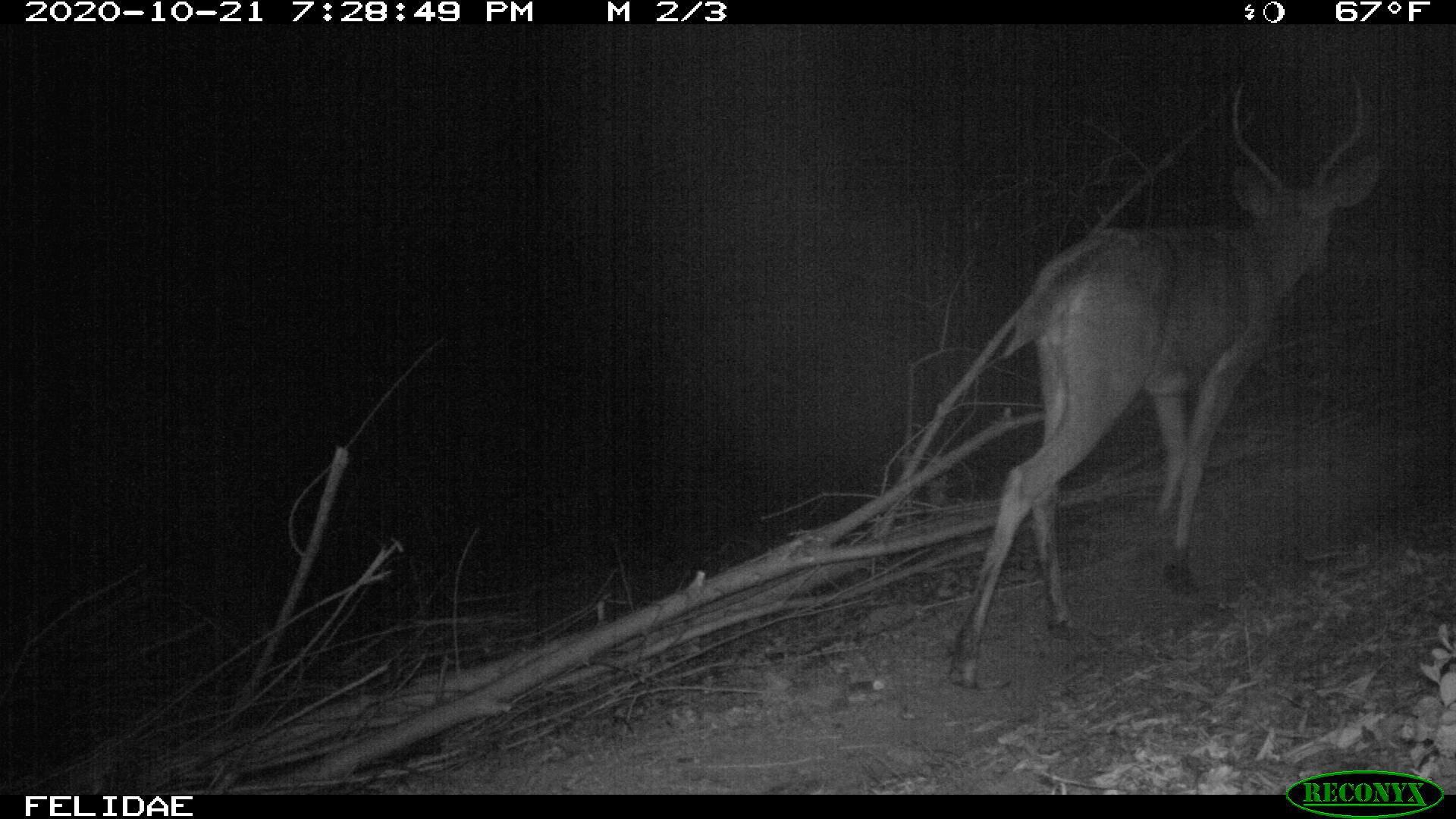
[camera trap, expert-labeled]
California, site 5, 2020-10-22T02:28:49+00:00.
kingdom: Animalia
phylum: Chordata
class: Mammalia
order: Artiodactyla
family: Cervidae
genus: Odocoileus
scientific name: Odocoileus hemionus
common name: mule deer